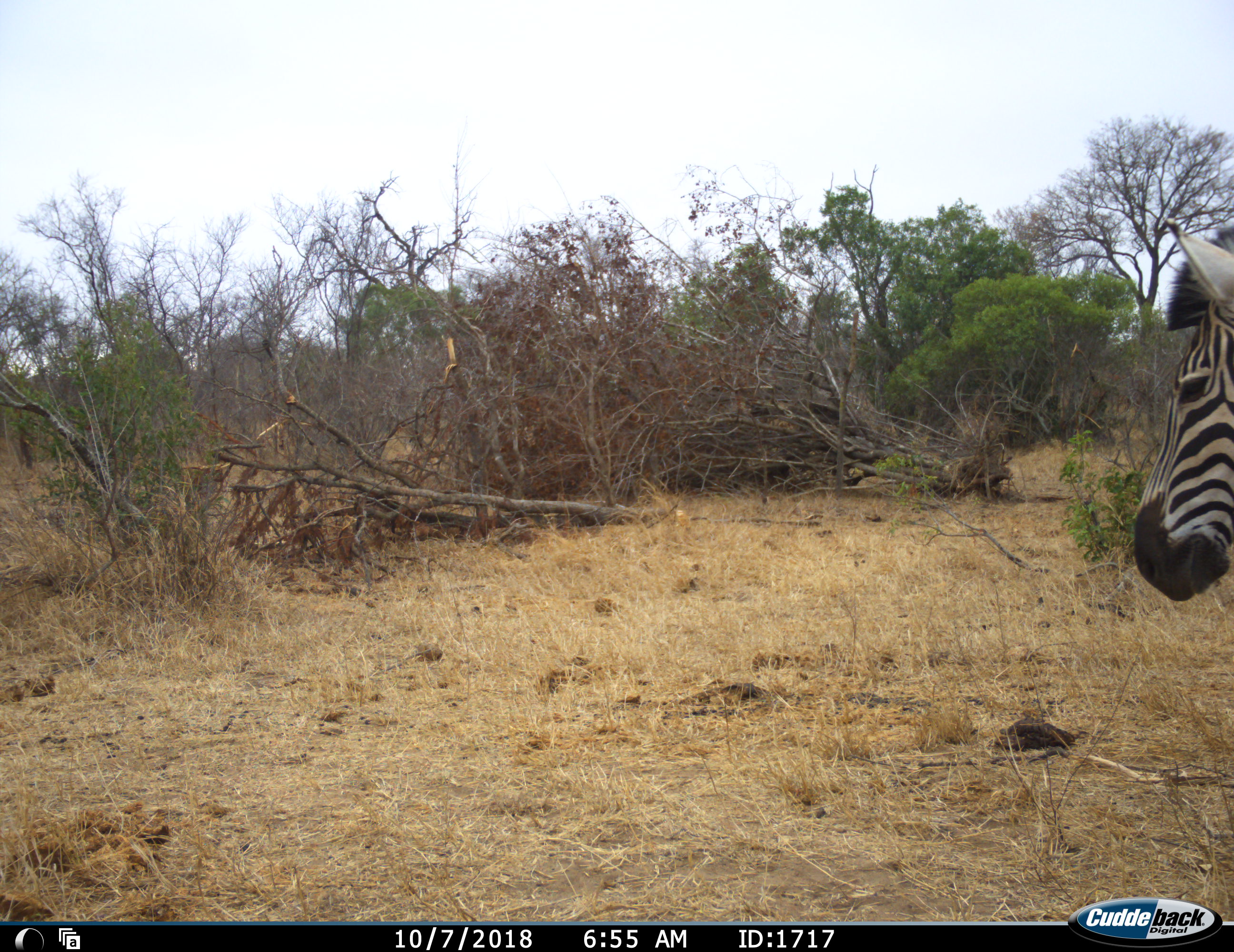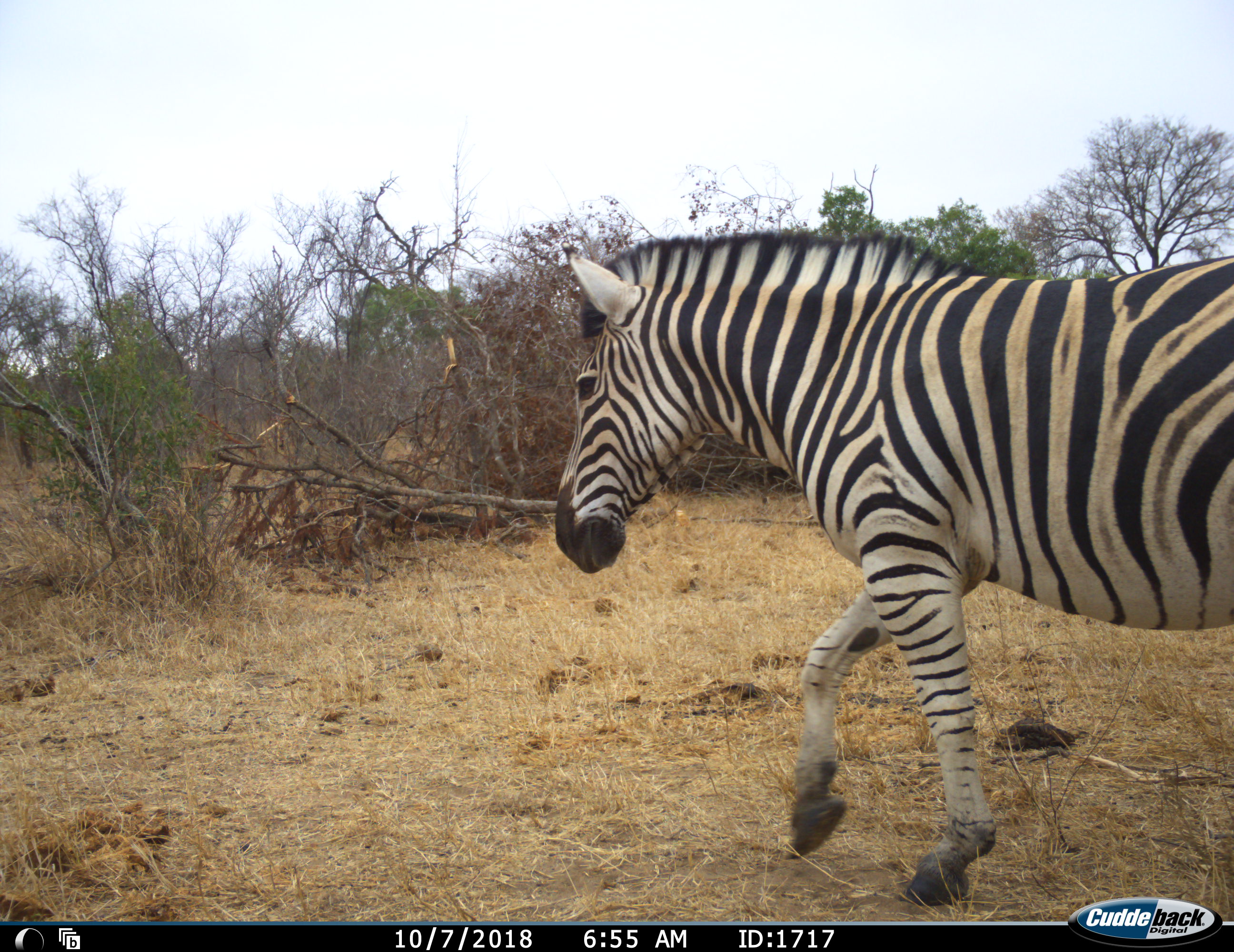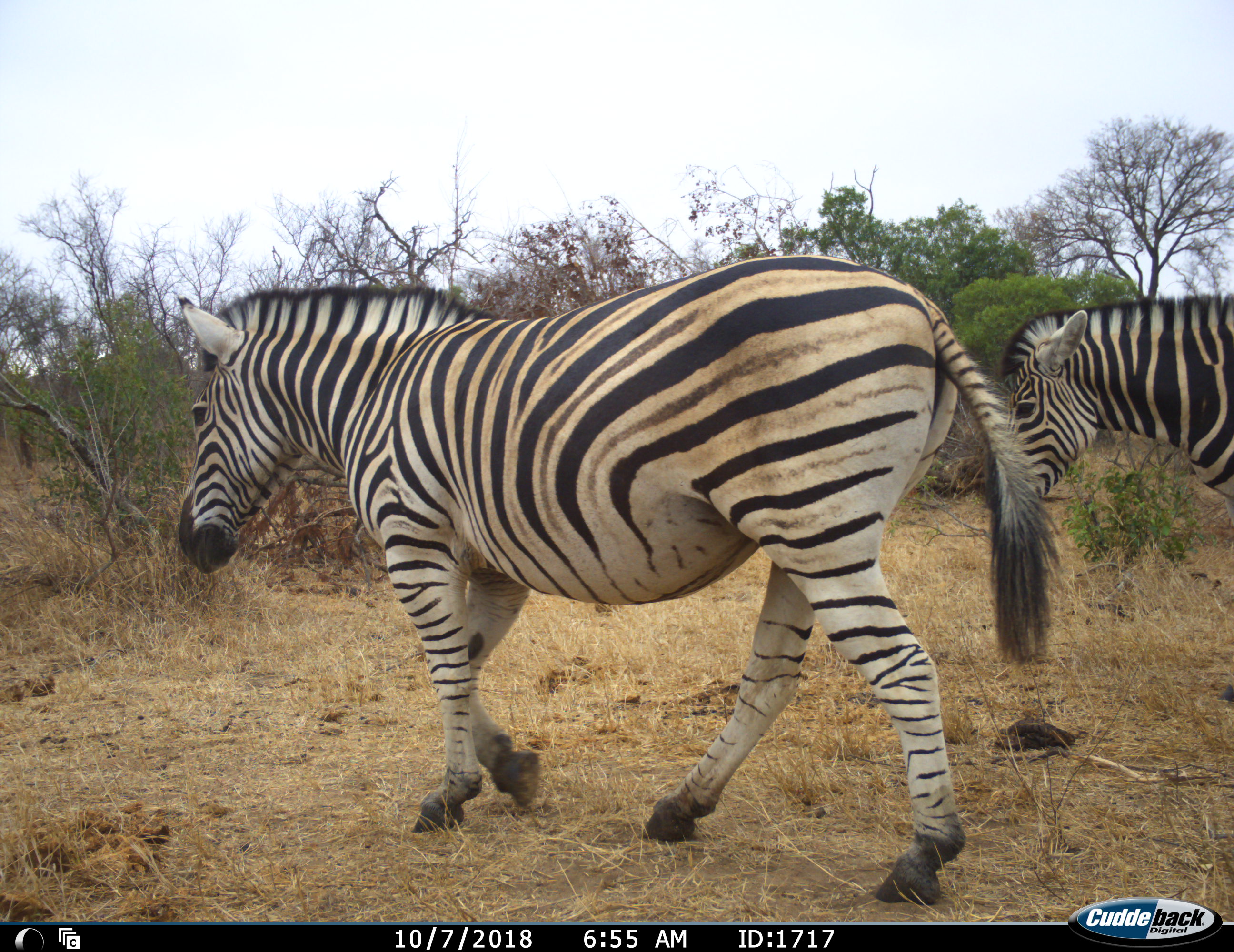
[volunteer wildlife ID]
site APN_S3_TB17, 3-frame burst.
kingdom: Animalia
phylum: Chordata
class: Mammalia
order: Perissodactyla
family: Equidae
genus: Equus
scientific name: Equus quagga burchellii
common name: burchell's zebra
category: zebraburchells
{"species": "zebraburchells (burchell's zebra) (Equus quagga burchellii)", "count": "2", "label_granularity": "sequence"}